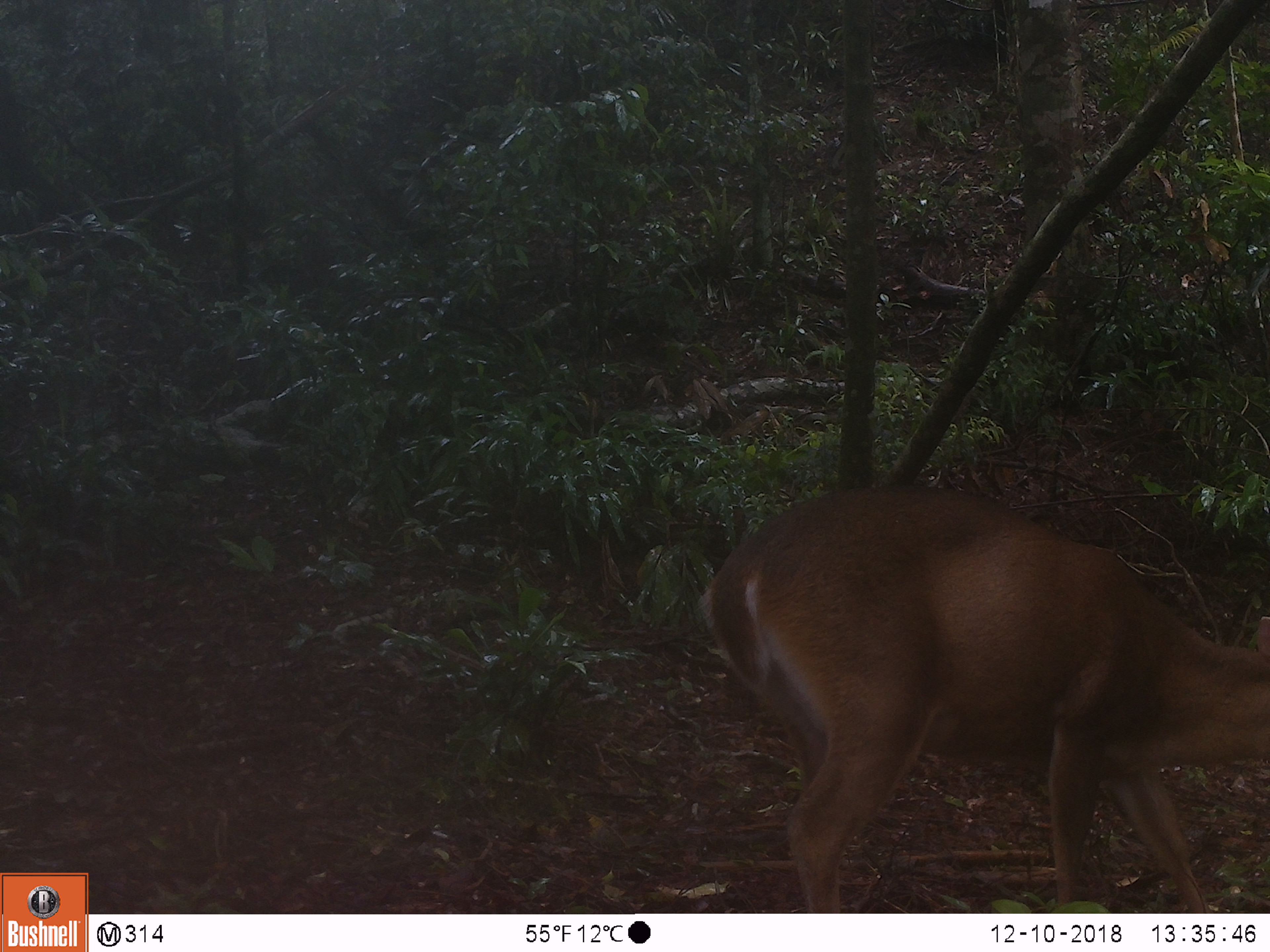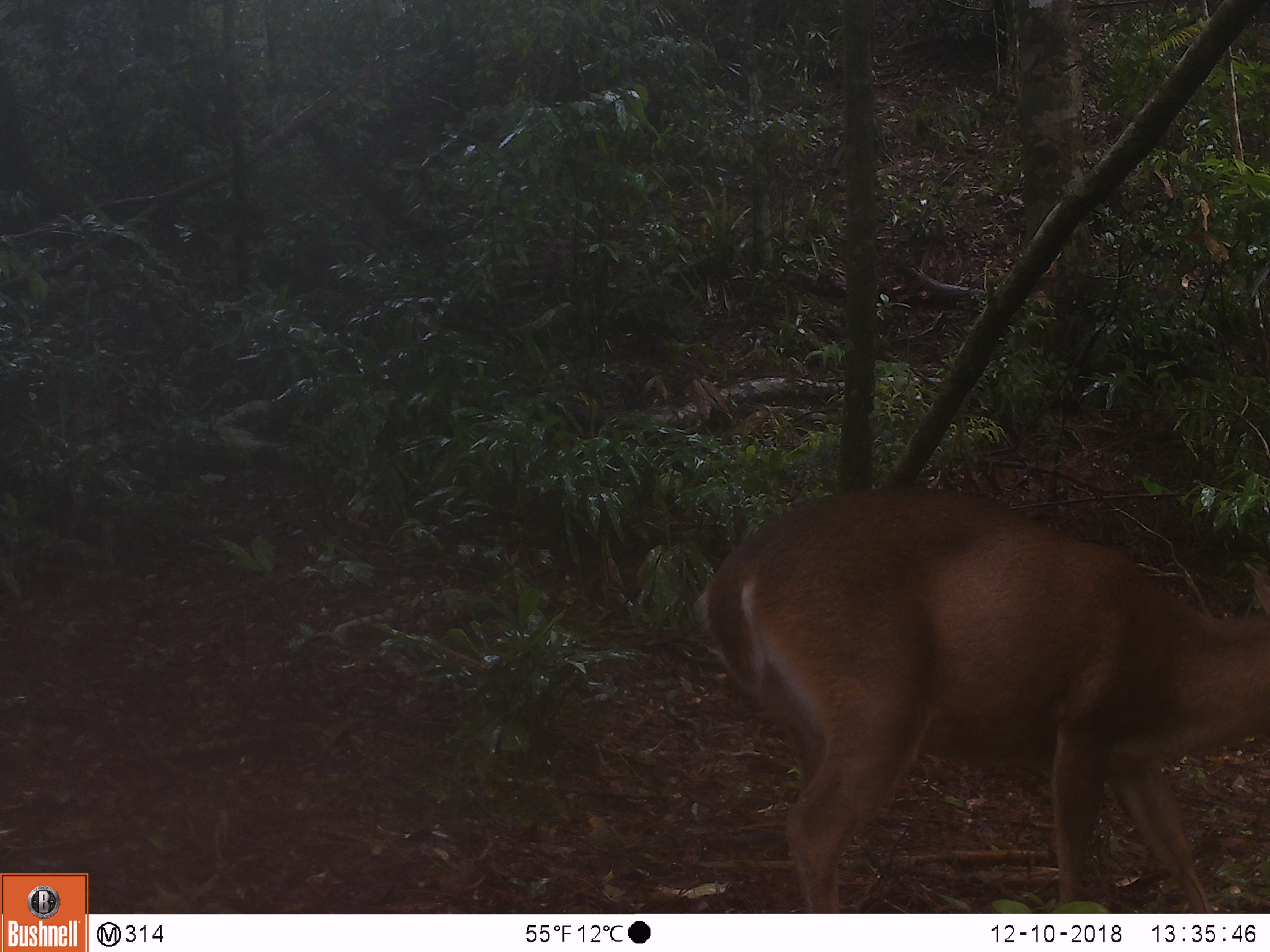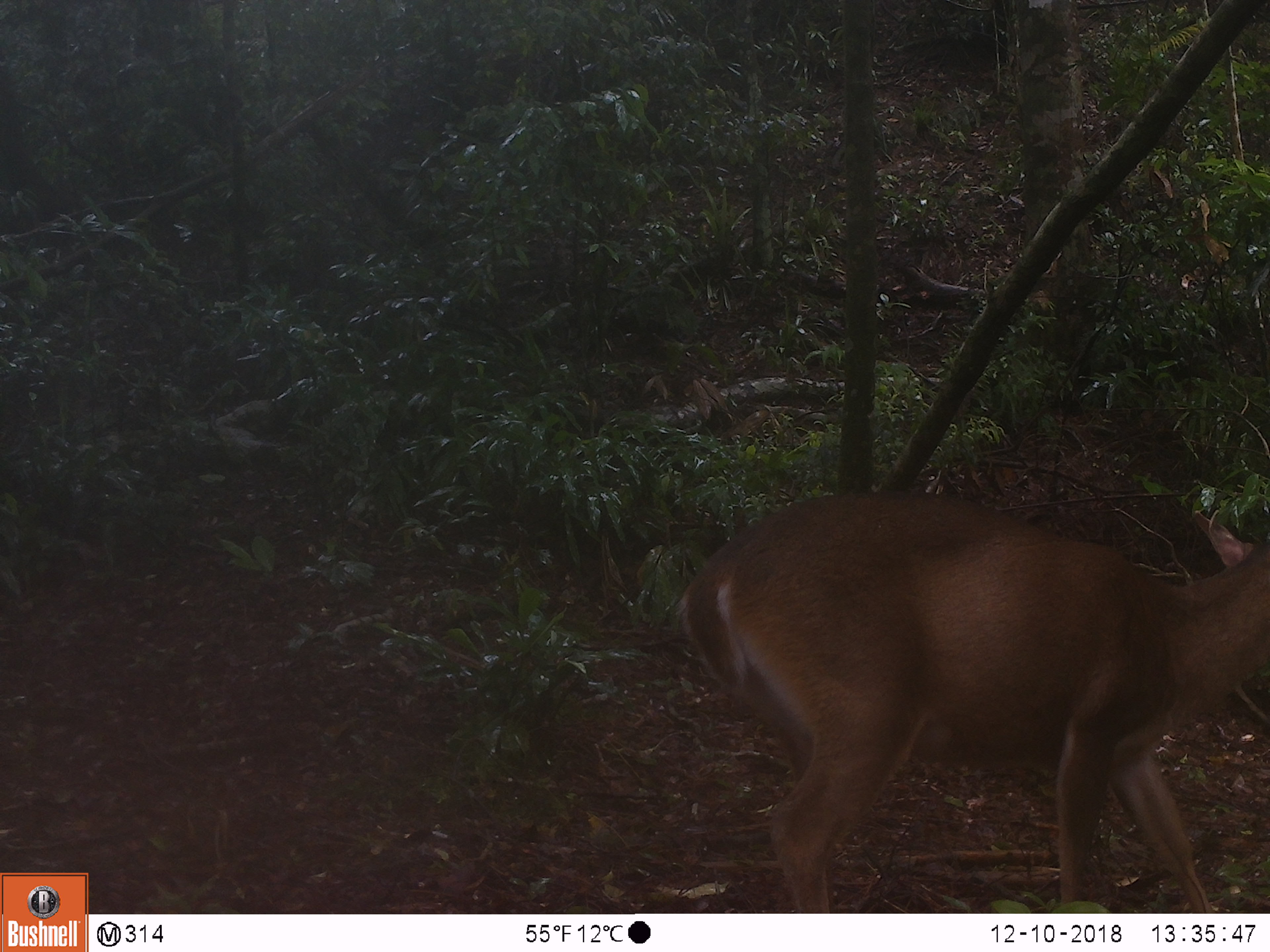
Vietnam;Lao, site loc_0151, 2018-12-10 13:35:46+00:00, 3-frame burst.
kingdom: Animalia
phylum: Chordata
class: Mammalia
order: Artiodactyla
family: Cervidae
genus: Muntiacus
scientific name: Muntiacus vuquangensis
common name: large-antlered muntjac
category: large antlered muntjac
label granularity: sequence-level